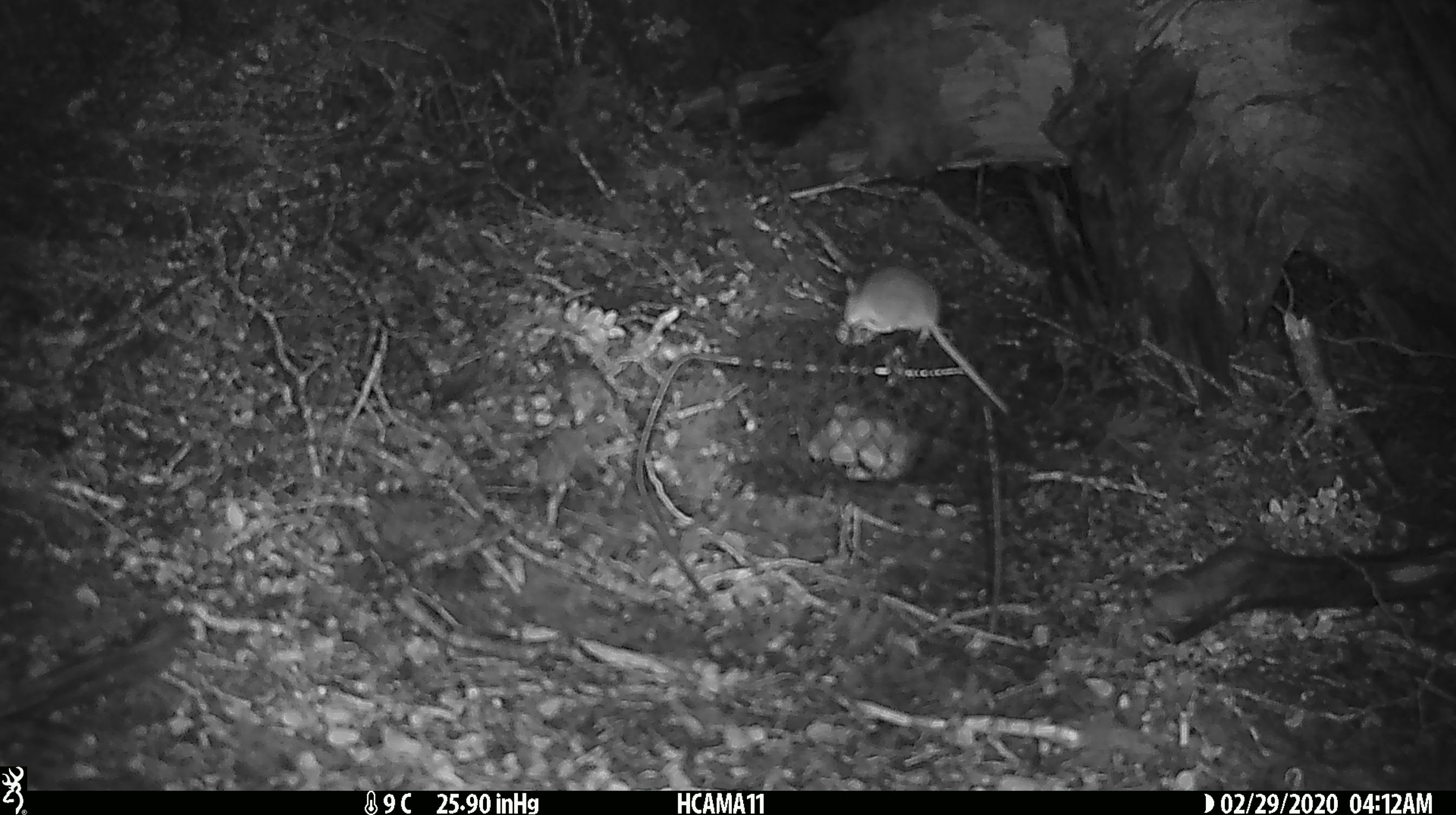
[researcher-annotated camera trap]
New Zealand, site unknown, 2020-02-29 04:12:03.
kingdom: Animalia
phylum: Chordata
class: Mammalia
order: Rodentia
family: Muridae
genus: Mus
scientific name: Mus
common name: mouse